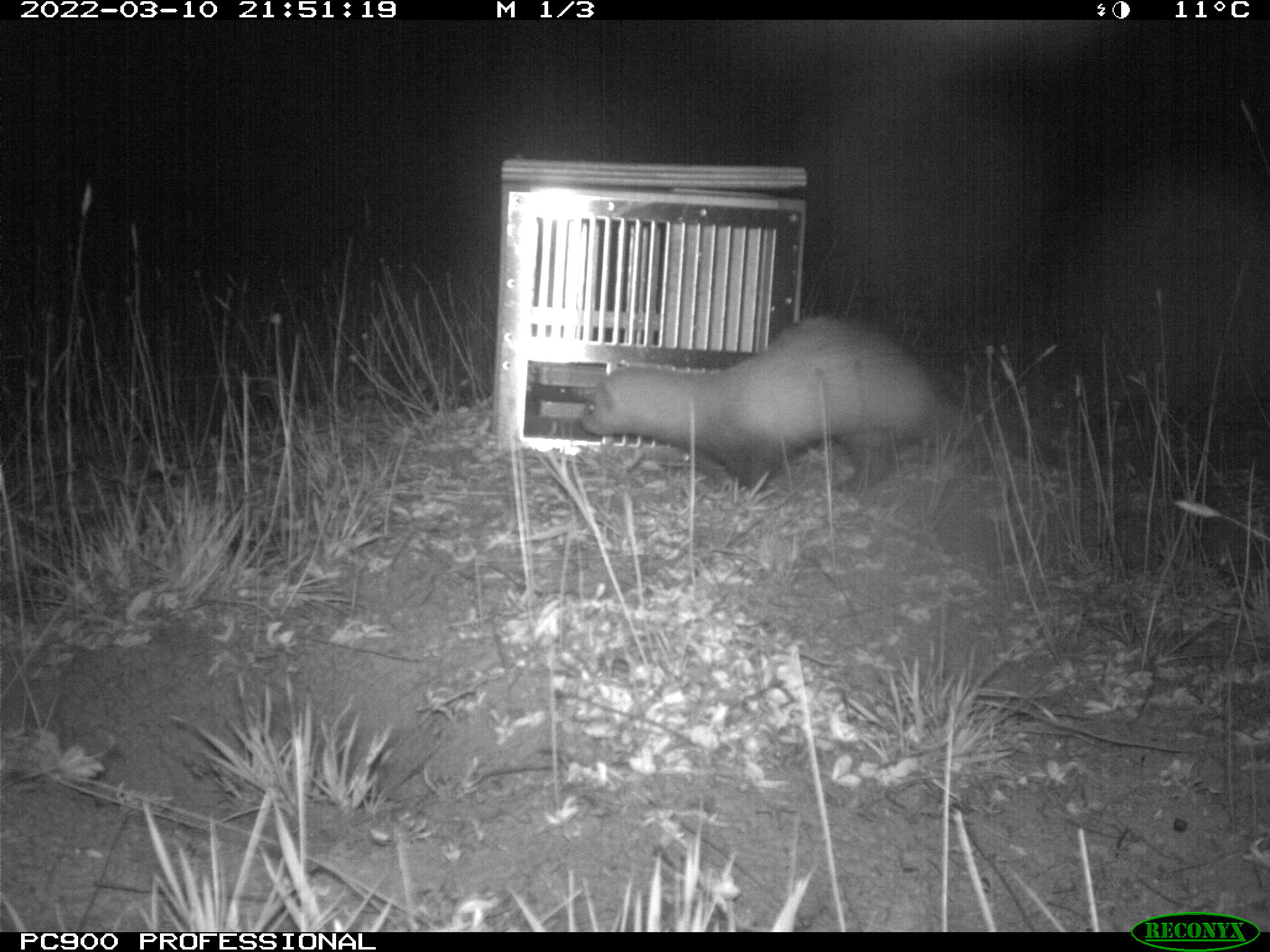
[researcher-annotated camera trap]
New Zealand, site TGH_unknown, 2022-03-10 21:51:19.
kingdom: Animalia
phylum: Chordata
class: Mammalia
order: Carnivora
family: Mustelidae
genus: Mustela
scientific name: Mustela furo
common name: ferret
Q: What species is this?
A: Ferret (Mustela furo).